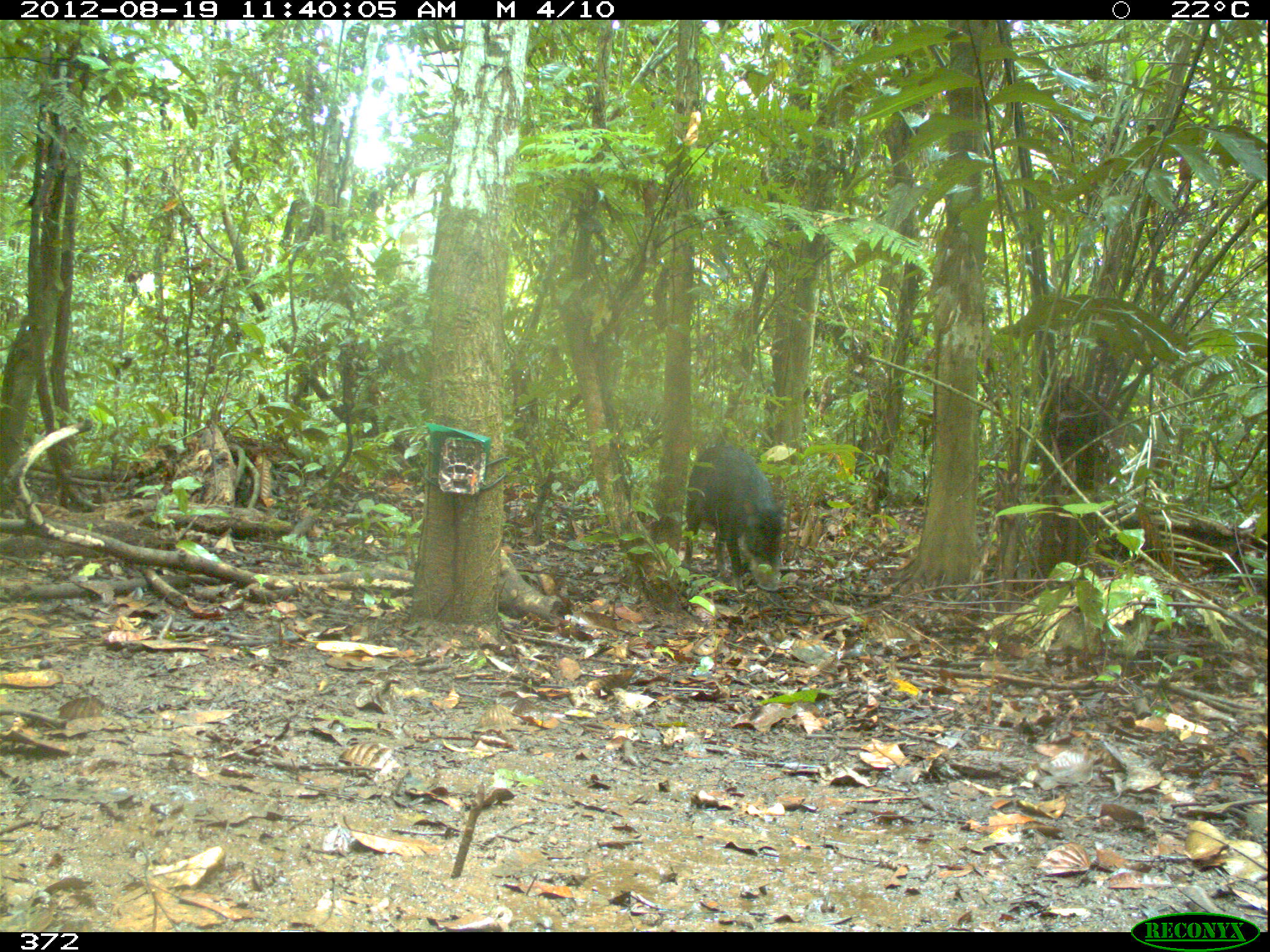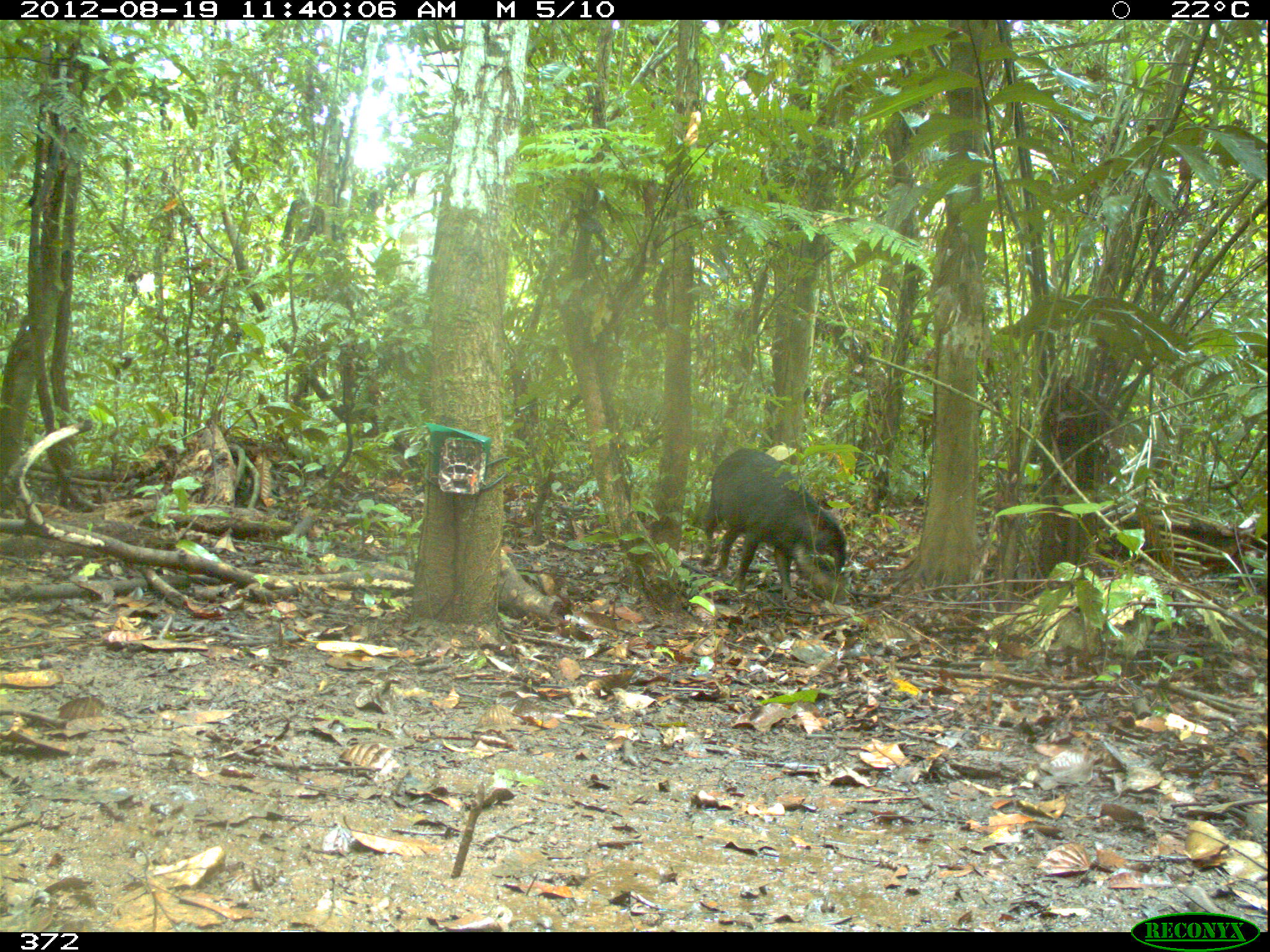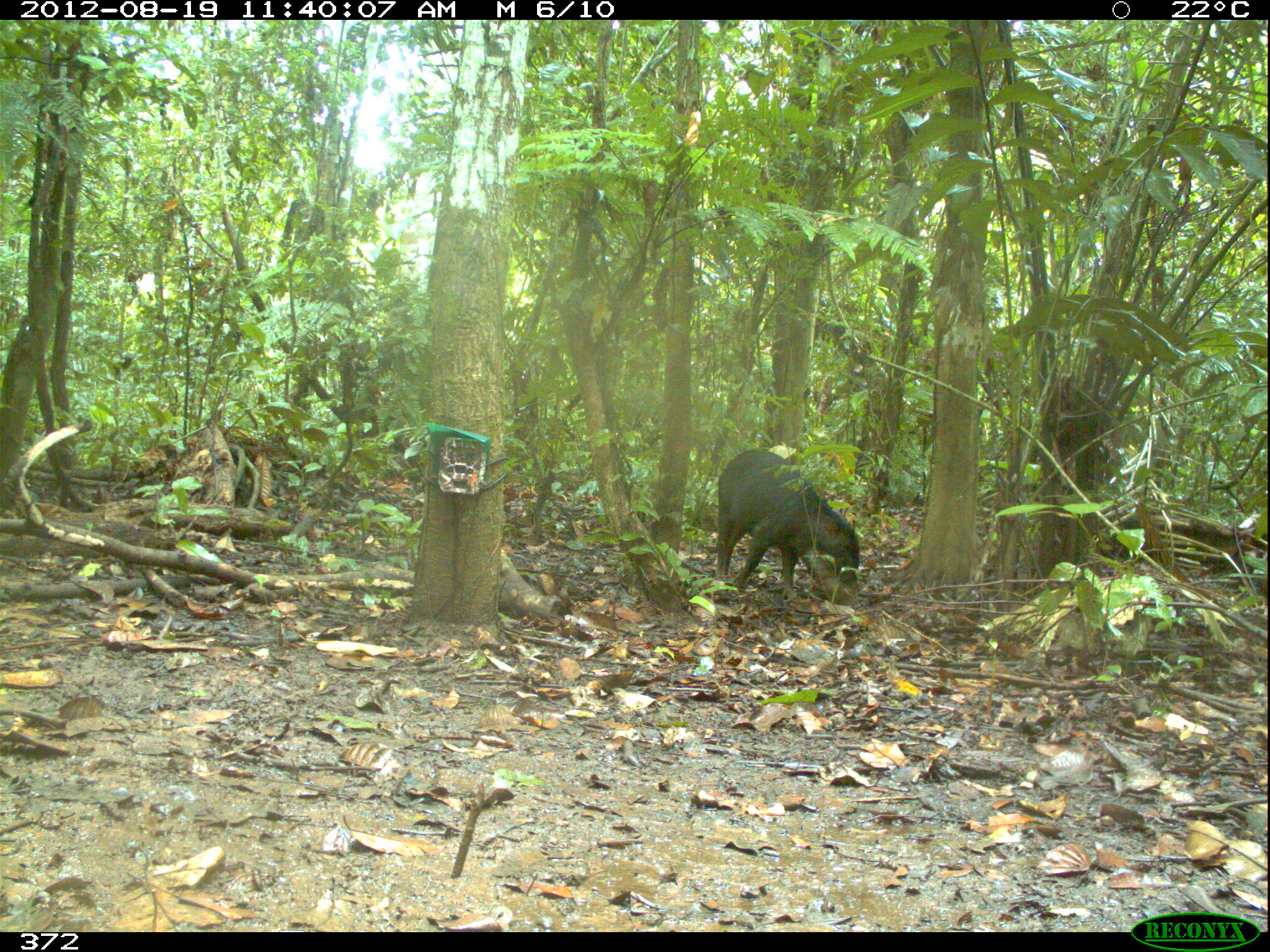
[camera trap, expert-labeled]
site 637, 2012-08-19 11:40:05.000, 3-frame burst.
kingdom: Animalia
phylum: Chordata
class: Mammalia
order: Artiodactyla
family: Tayassuidae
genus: Tayassu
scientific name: Tayassu pecari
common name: white-lipped peccary